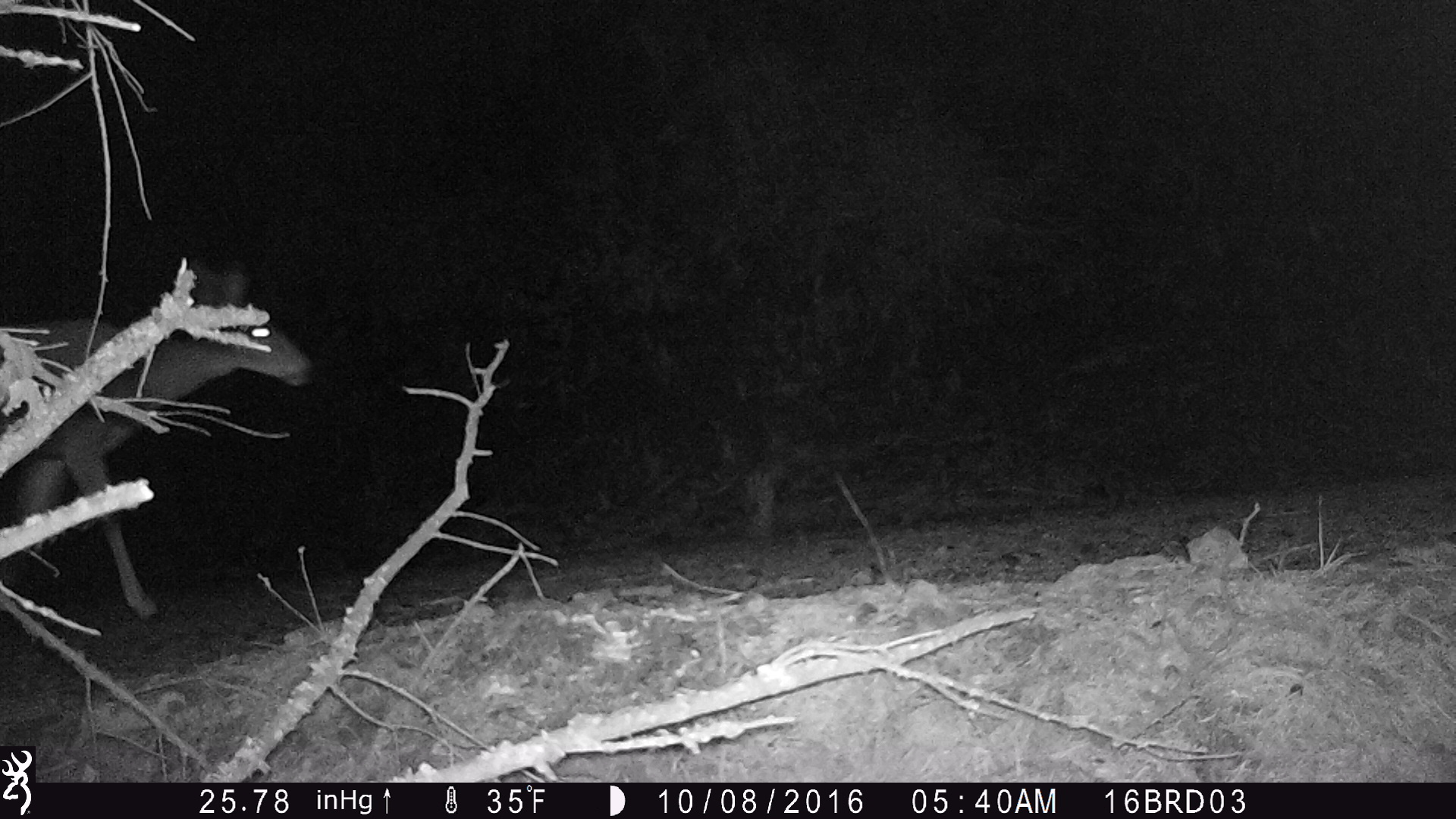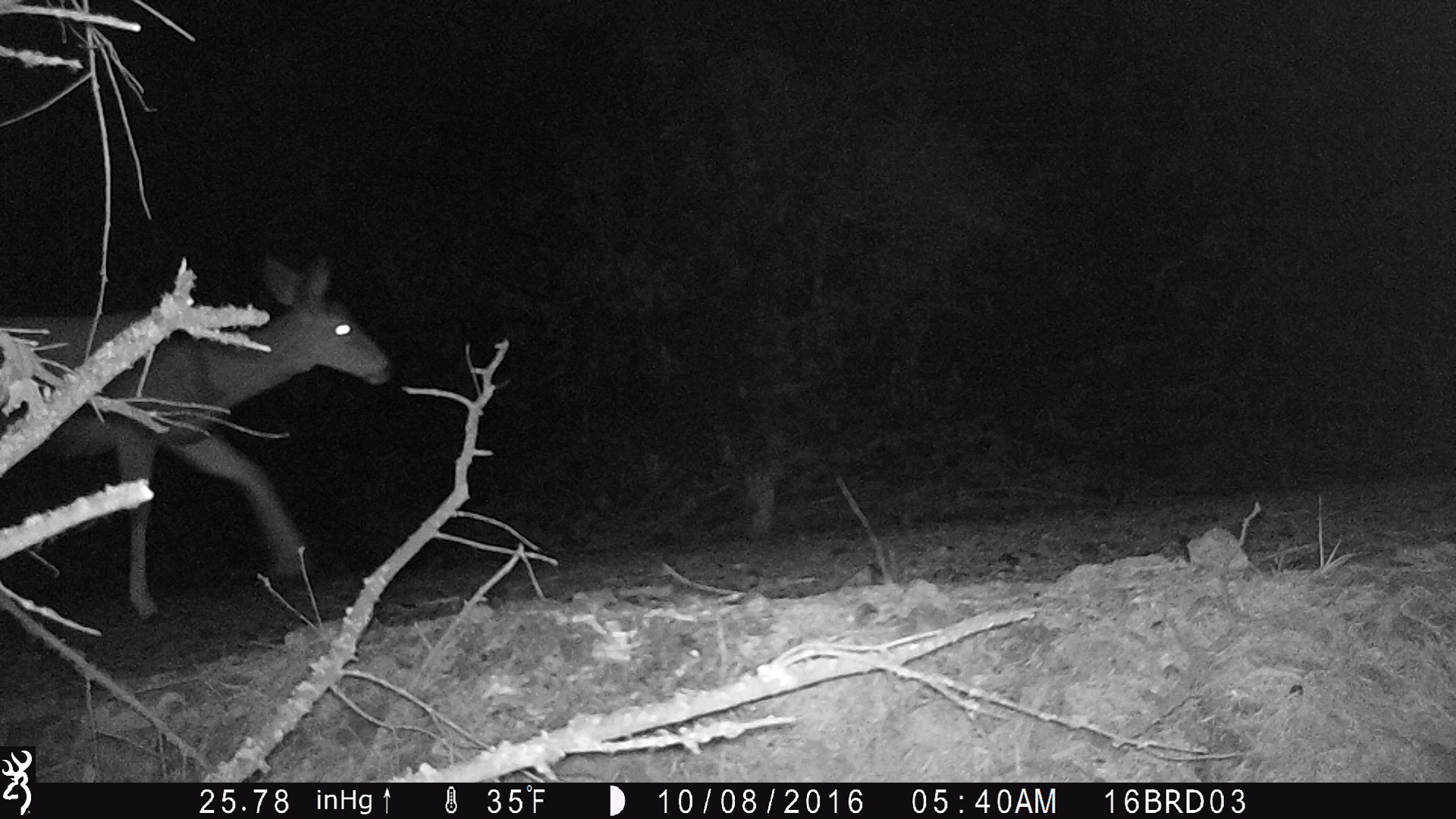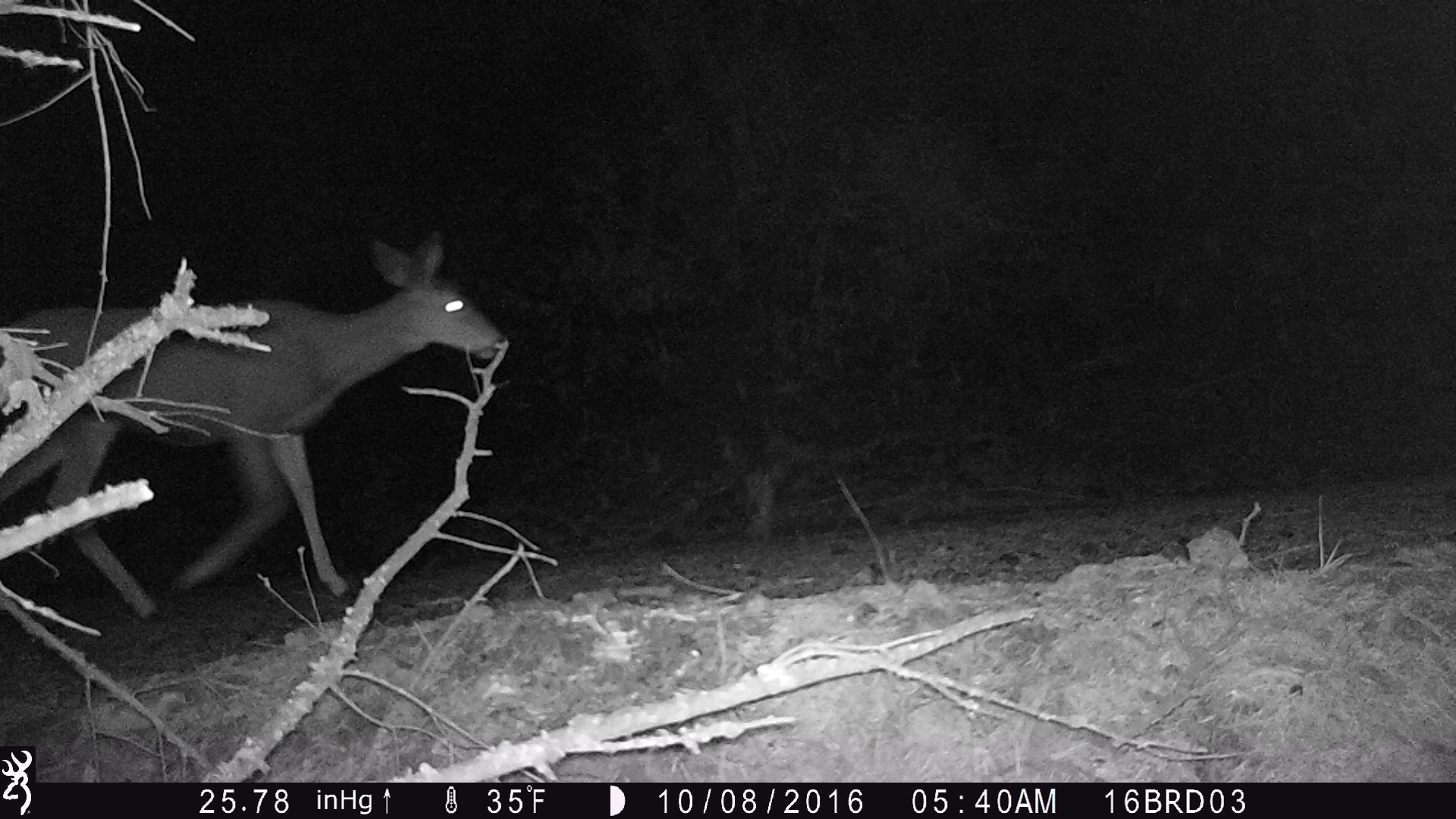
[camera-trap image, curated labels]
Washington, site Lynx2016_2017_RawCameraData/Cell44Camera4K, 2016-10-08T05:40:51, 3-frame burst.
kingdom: Animalia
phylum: Chordata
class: Mammalia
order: Artiodactyla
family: Cervidae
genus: Odocoileus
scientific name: Odocoileus hemionus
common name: mule deer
Odocoileus hemionus (mule deer). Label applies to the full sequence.